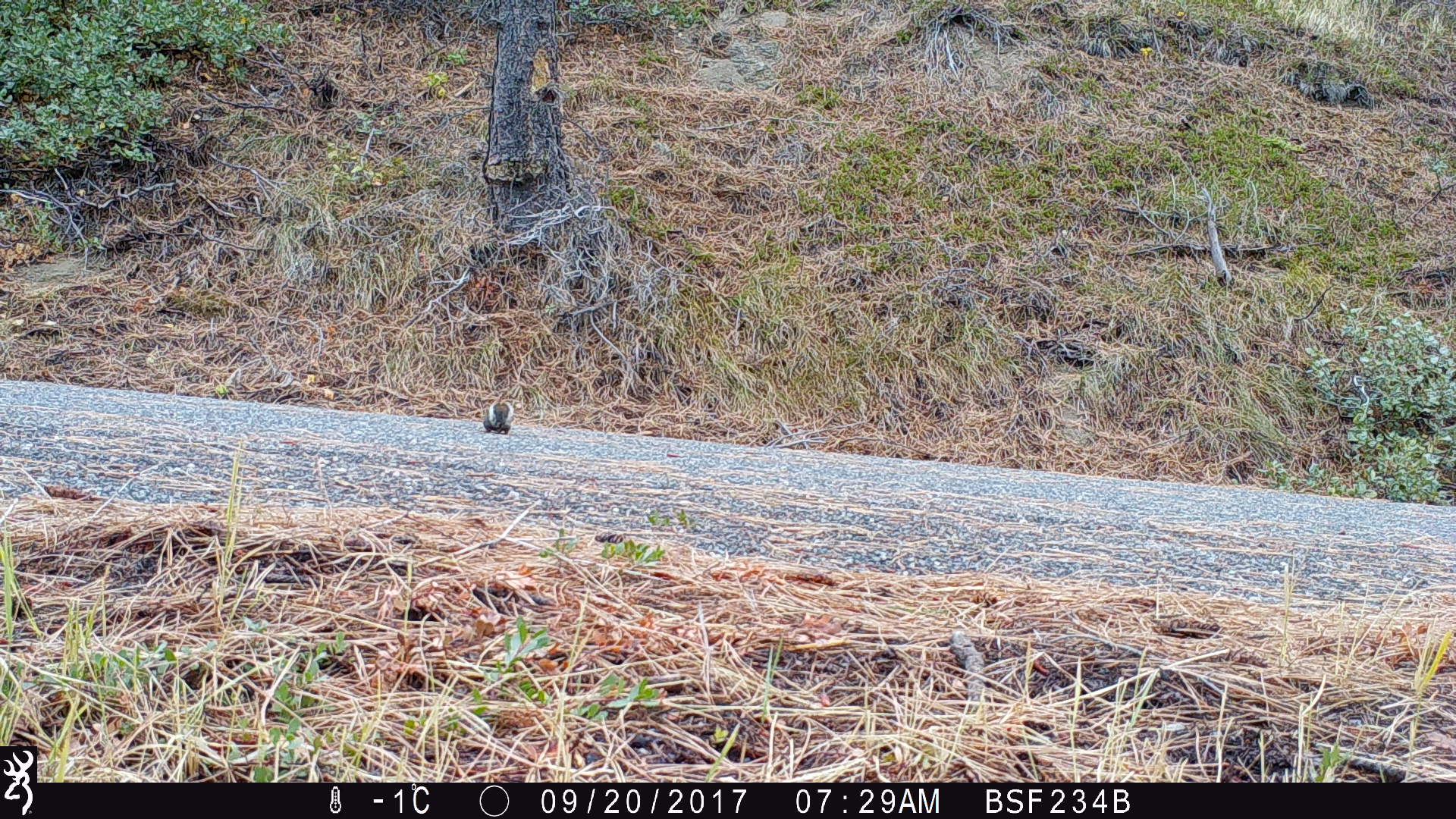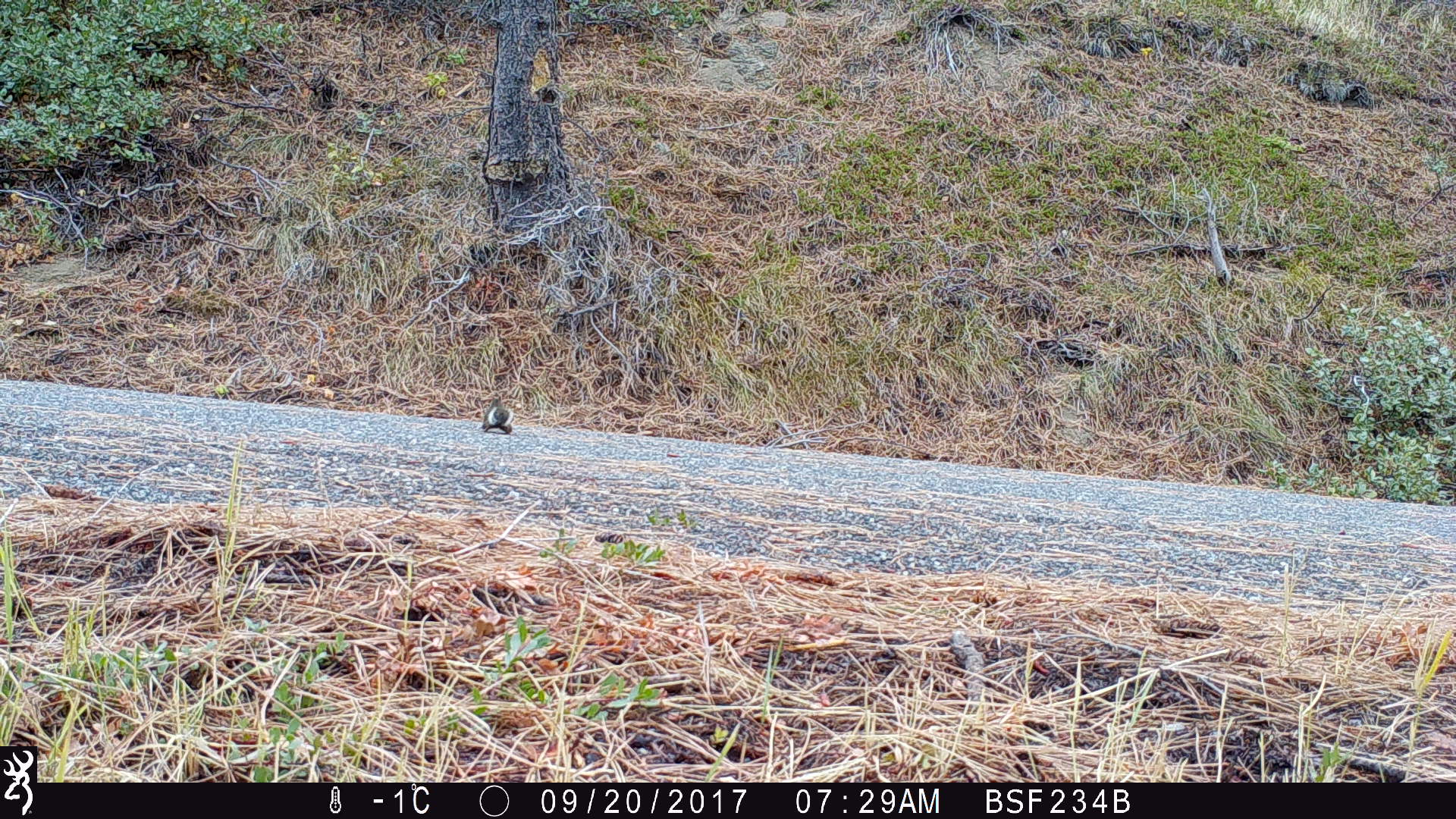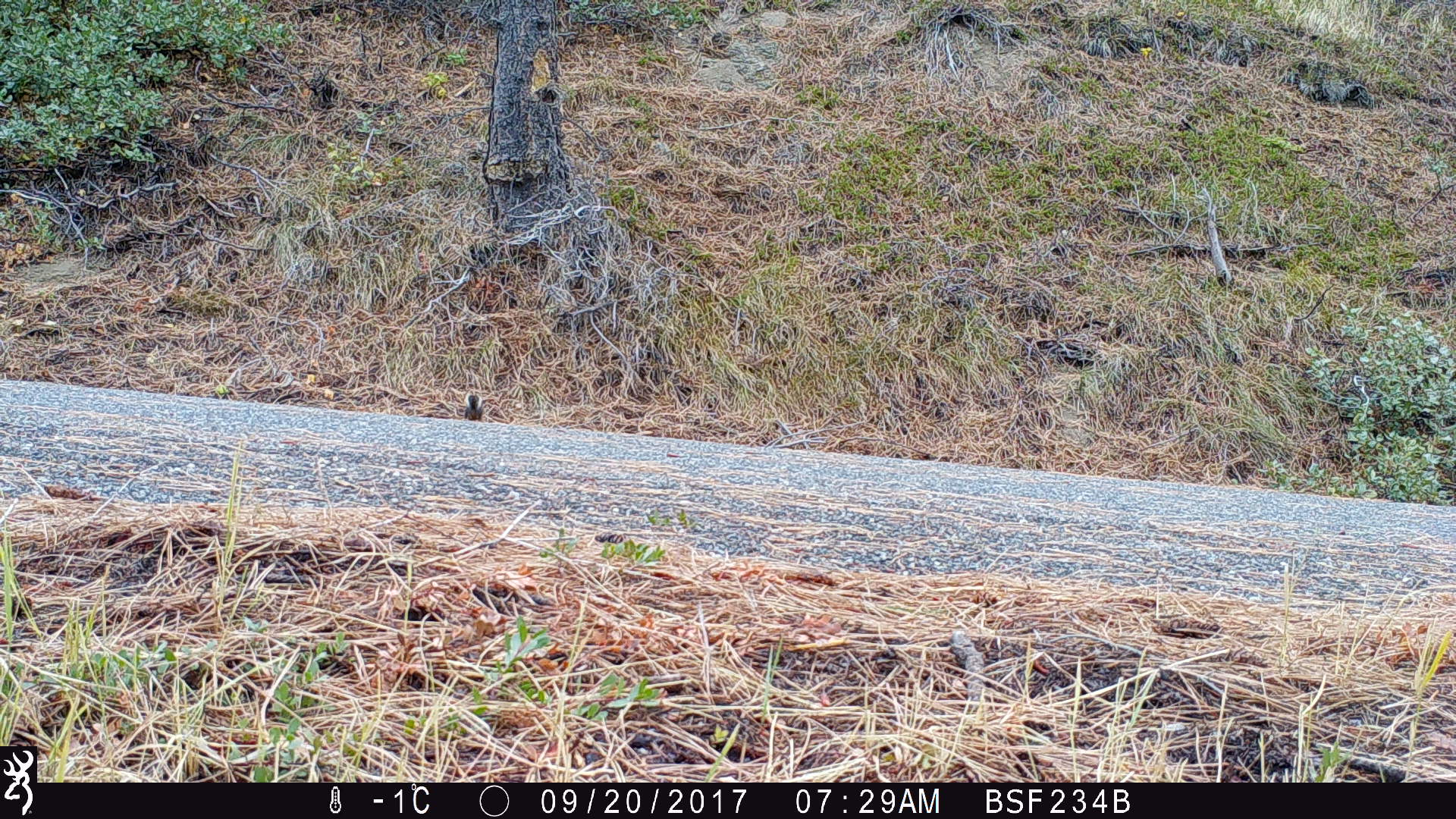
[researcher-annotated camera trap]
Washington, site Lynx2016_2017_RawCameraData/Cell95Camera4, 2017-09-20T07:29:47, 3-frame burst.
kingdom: Animalia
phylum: Chordata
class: Mammalia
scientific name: Mammalia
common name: small mammal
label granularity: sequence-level